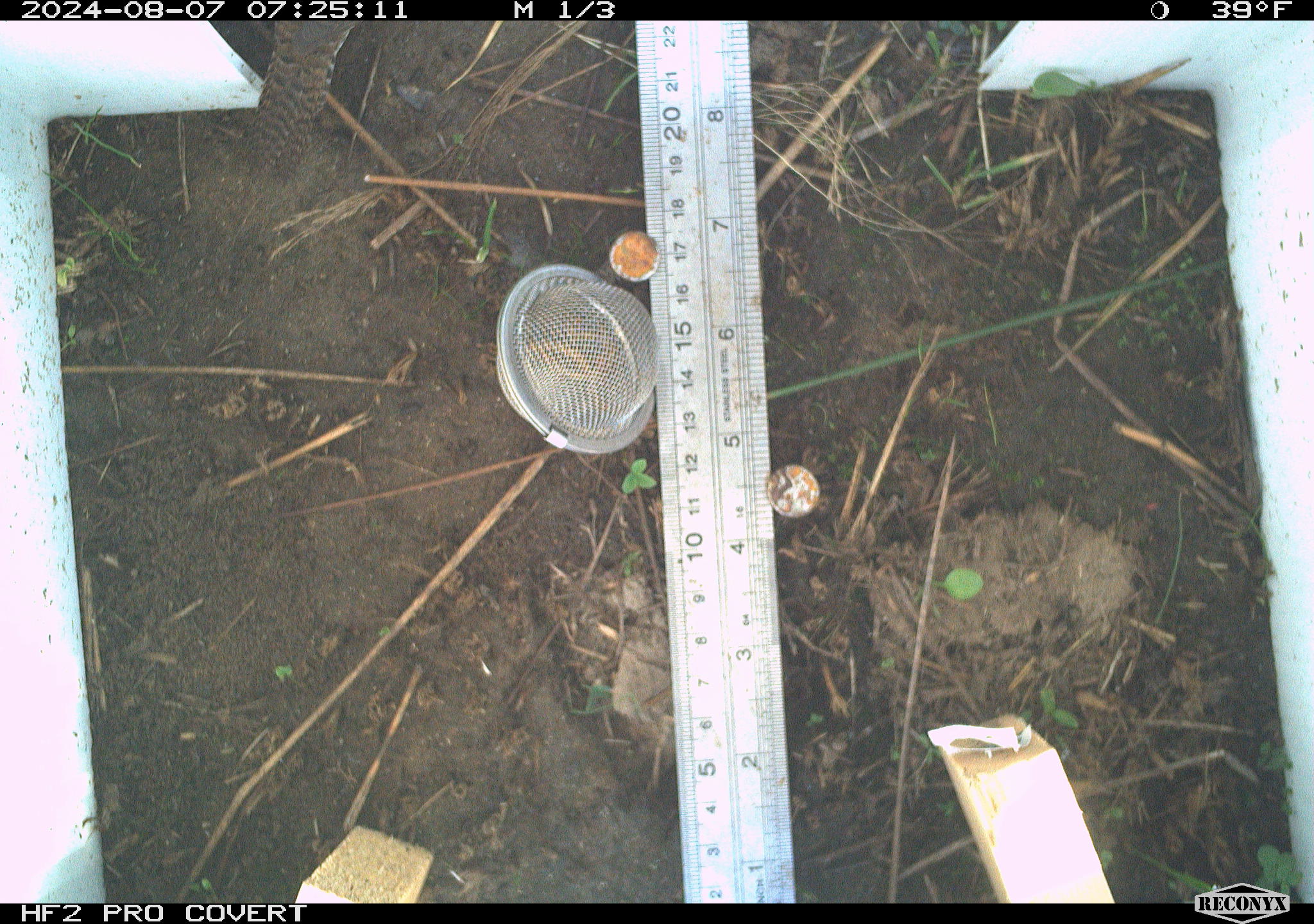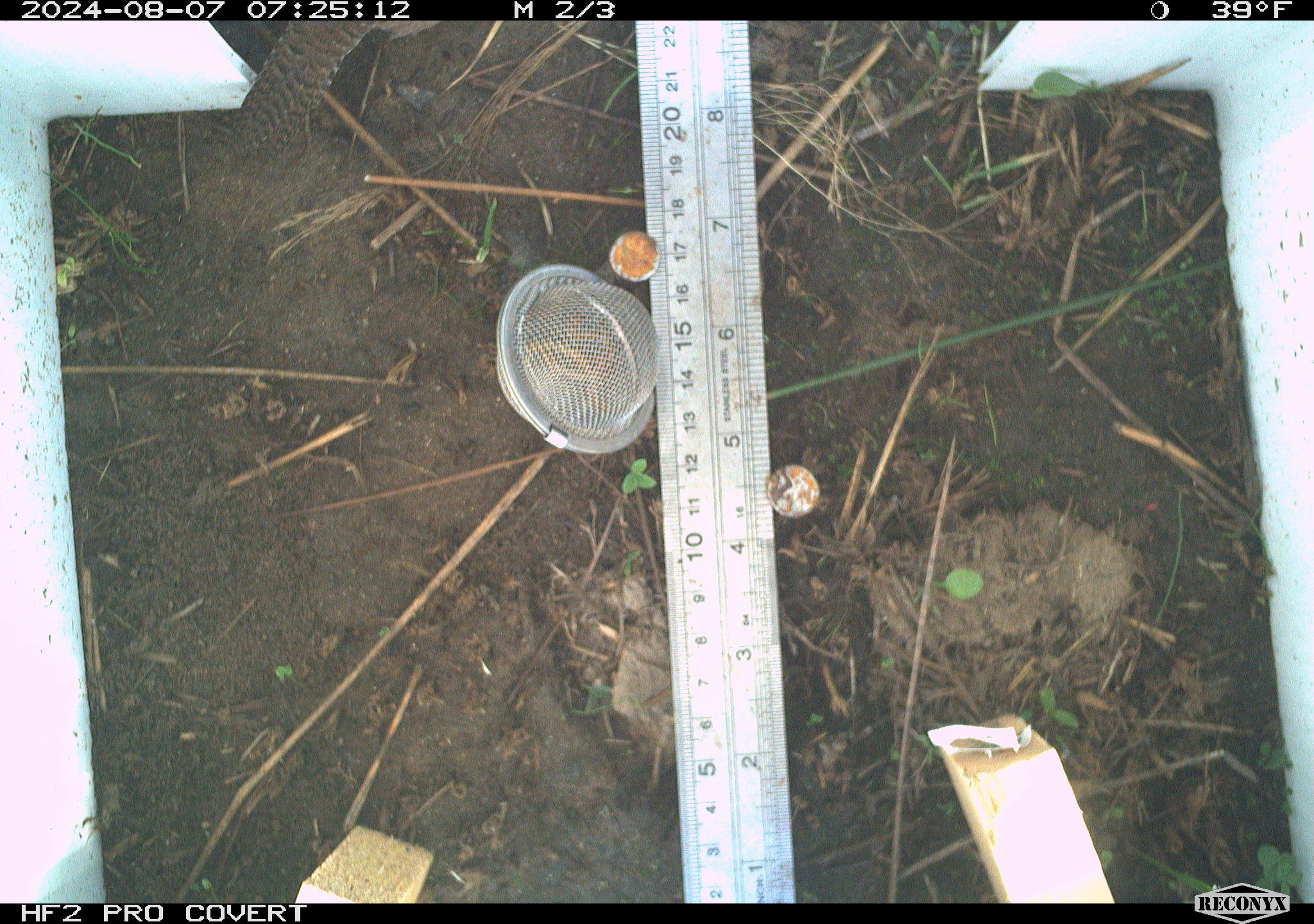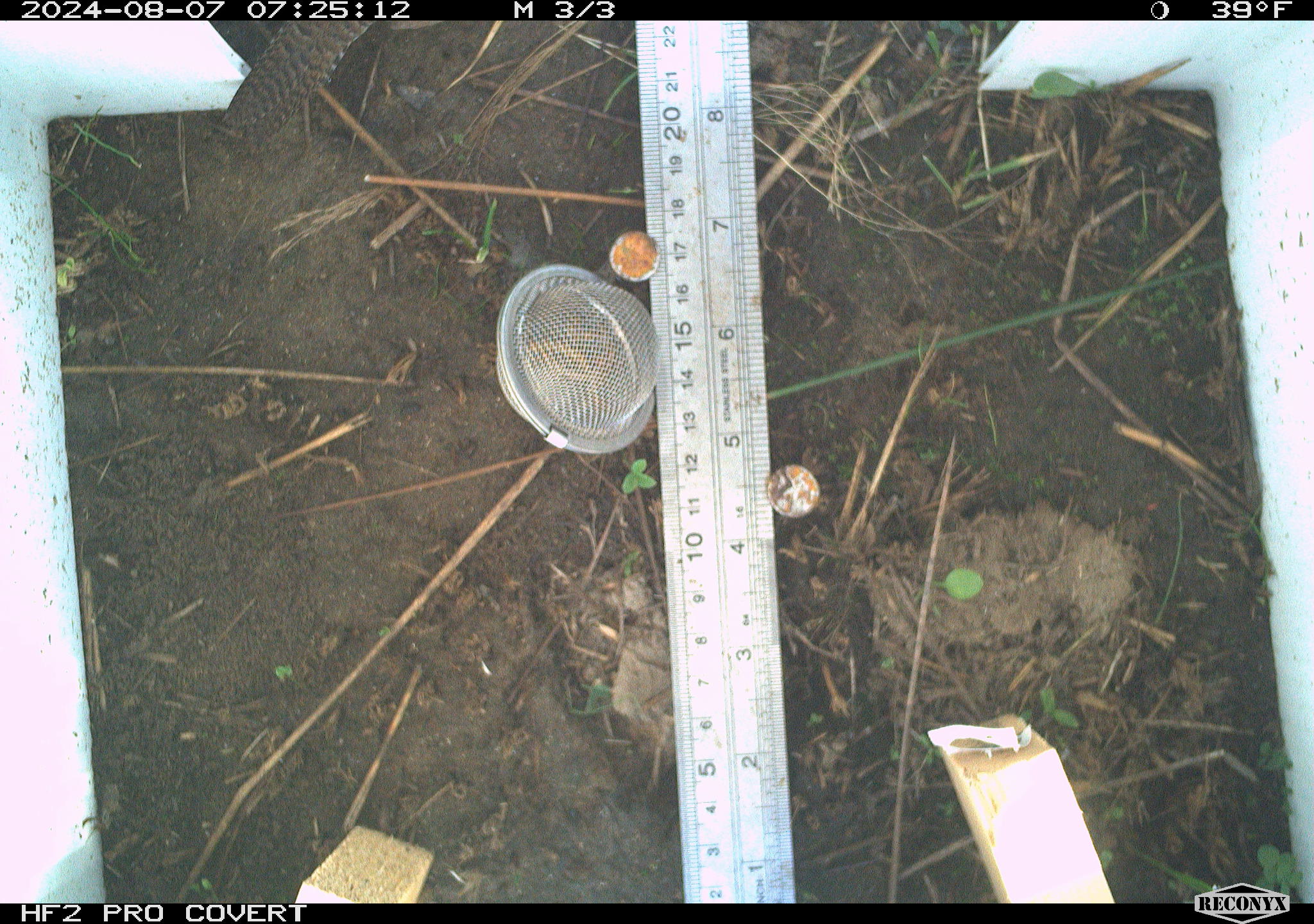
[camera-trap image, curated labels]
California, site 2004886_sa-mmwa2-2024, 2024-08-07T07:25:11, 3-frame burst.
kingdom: Animalia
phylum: Chordata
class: Aves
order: Passeriformes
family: Troglodytidae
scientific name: Troglodytidae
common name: wren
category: troglodytidae family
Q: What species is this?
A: Troglodytidae family (wren) (Troglodytidae).